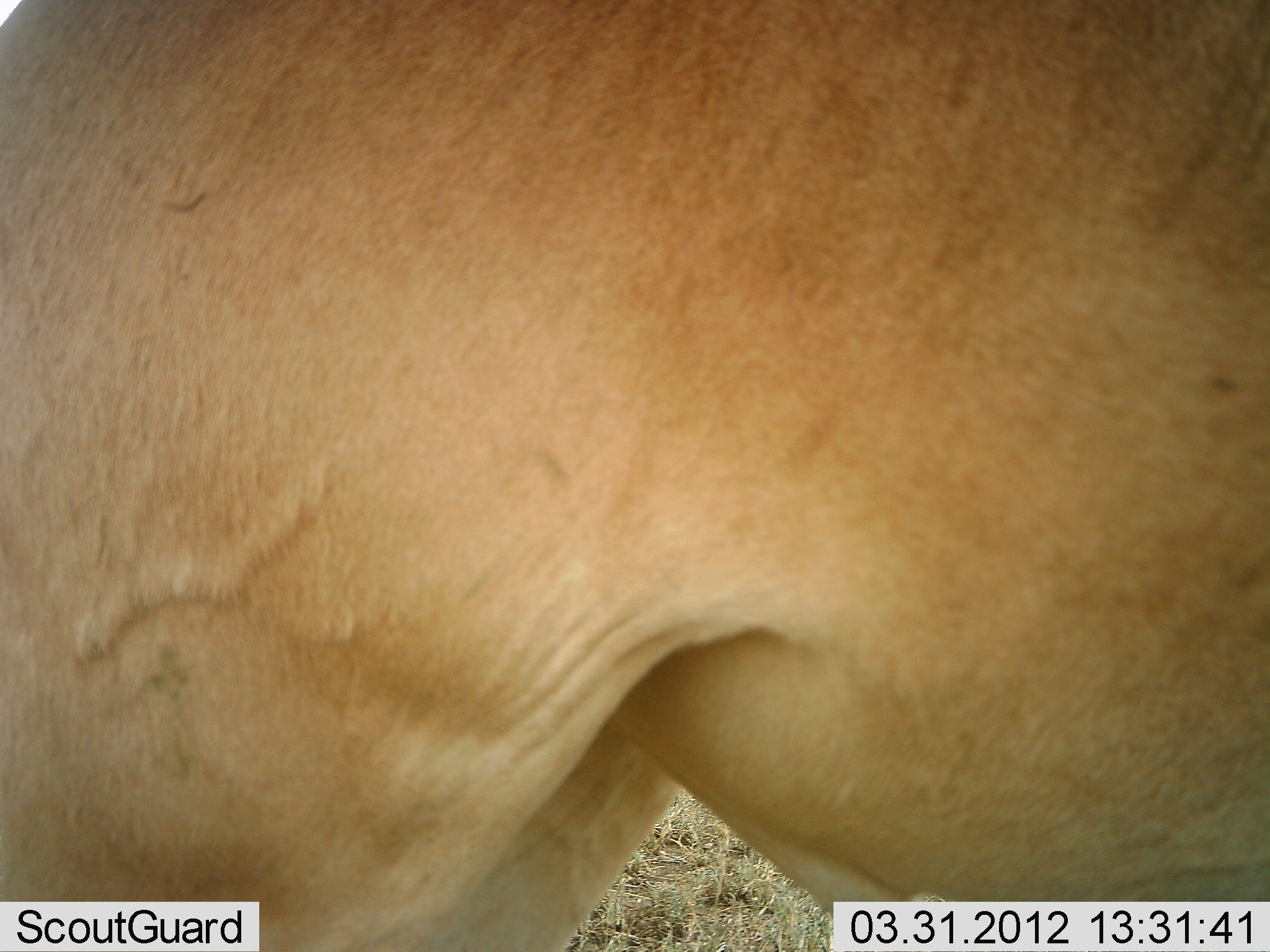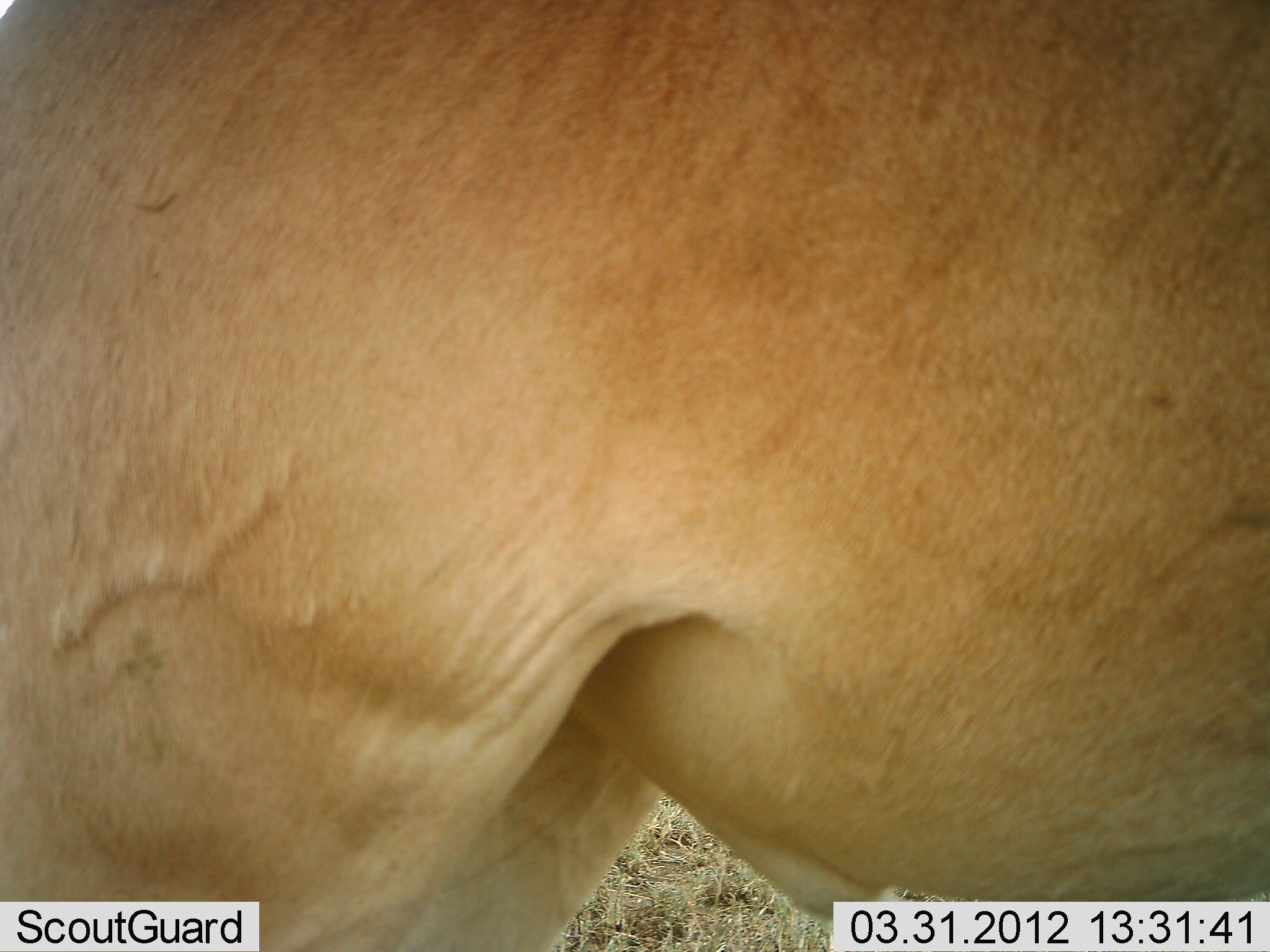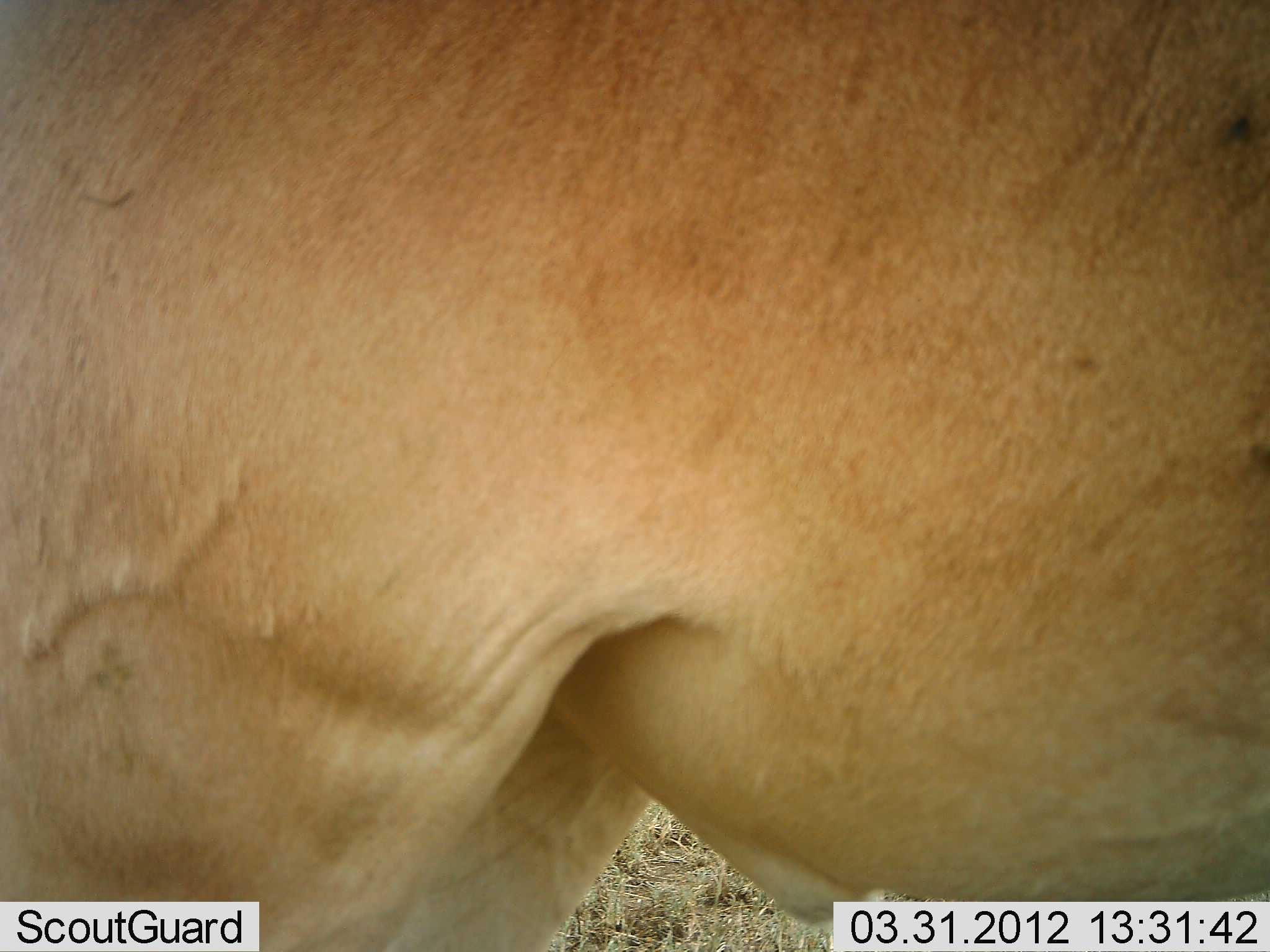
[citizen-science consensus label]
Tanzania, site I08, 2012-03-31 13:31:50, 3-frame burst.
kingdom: Animalia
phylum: Chordata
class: Mammalia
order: Artiodactyla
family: Bovidae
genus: Alcelaphus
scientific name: Alcelaphus buselaphus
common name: hartebeest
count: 1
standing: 100%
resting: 0%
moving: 0%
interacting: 0%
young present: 0%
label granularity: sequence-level